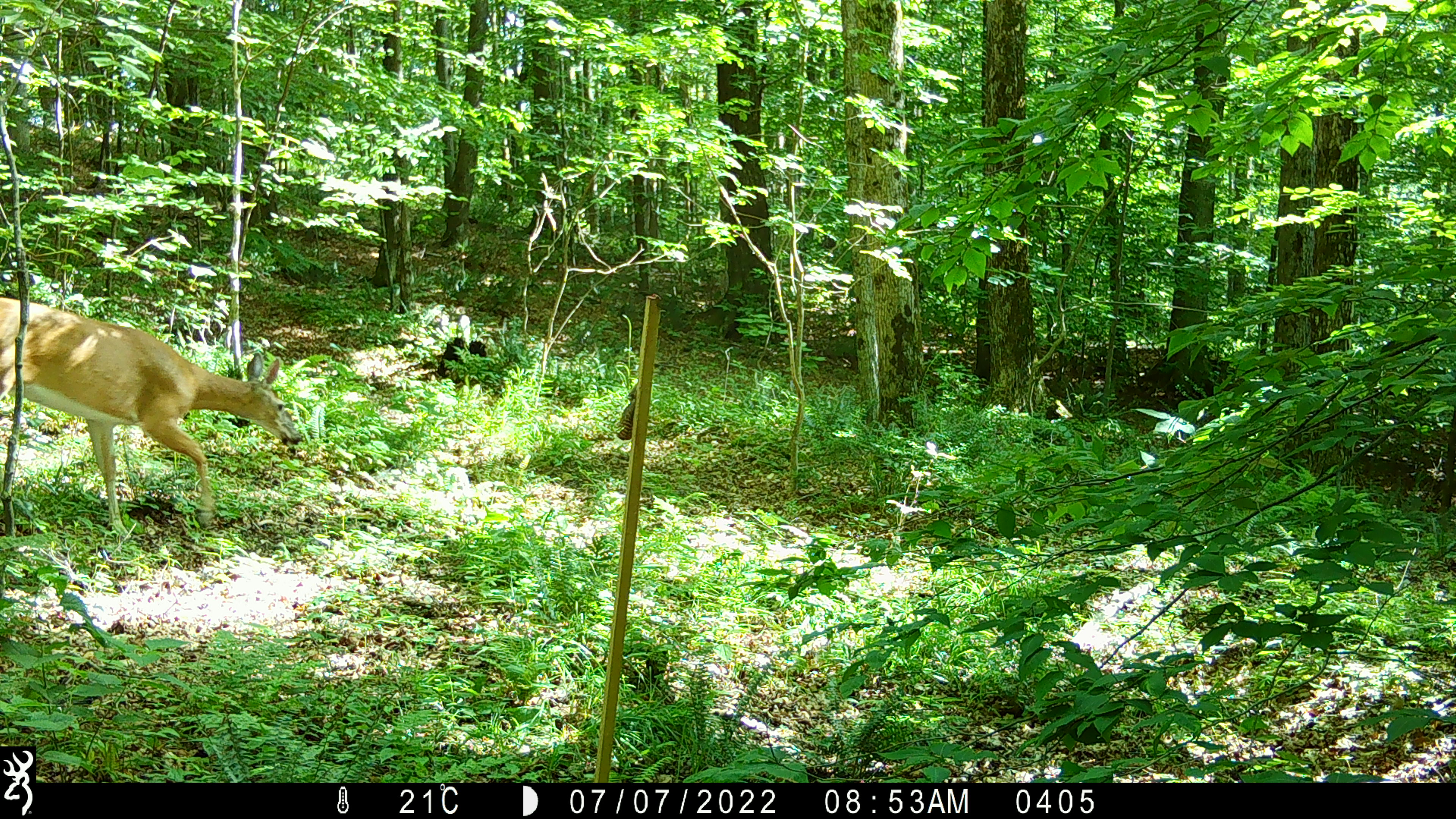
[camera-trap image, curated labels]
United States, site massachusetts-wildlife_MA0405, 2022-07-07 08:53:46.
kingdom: Animalia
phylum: Chordata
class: Mammalia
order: Artiodactyla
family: Cervidae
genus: Odocoileus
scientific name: Odocoileus virginianus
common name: white-tailed deer